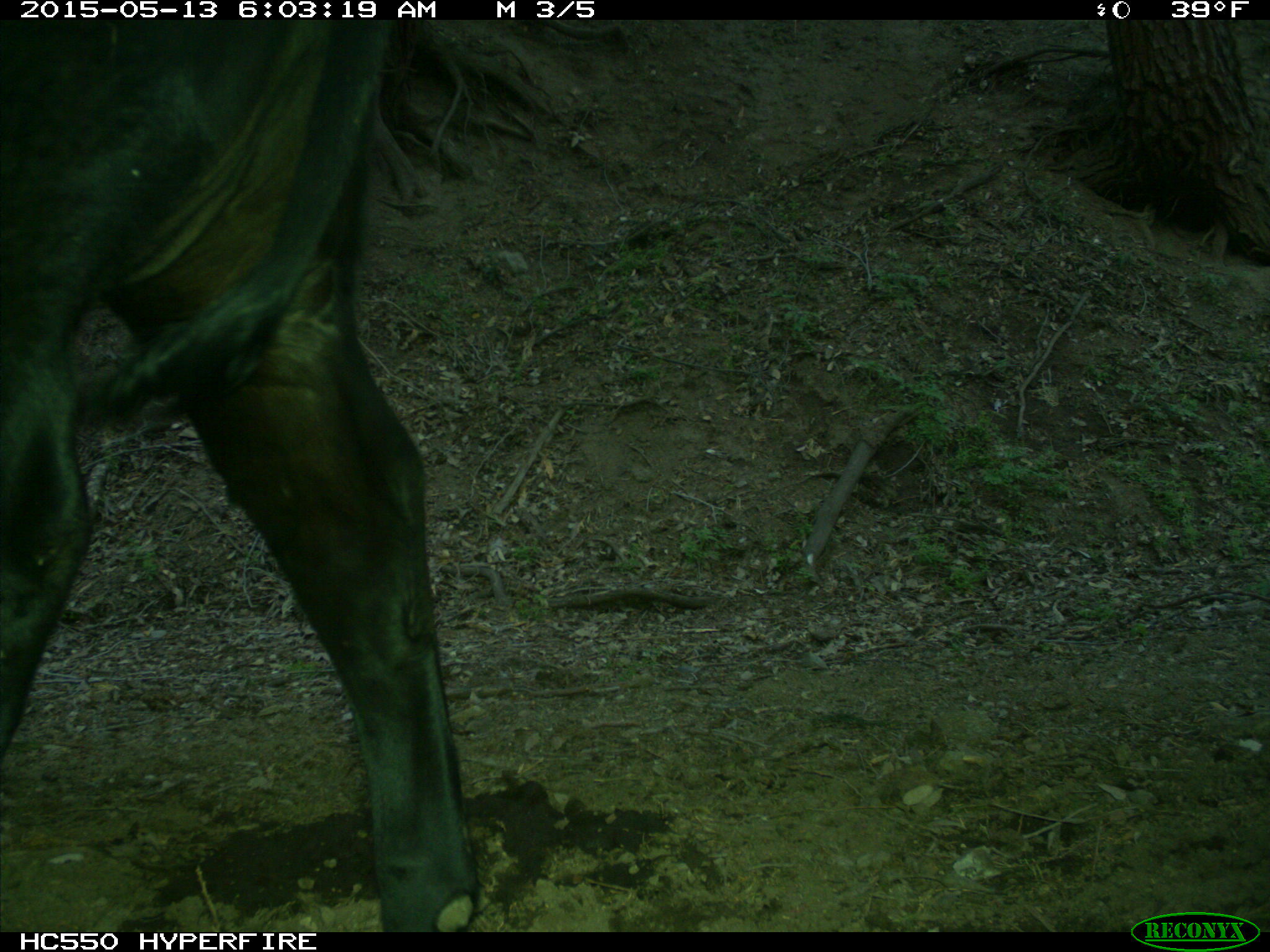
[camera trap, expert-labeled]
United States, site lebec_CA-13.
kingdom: Animalia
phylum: Chordata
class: Mammalia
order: Artiodactyla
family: Bovidae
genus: Bos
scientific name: Bos taurus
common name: domestic cow